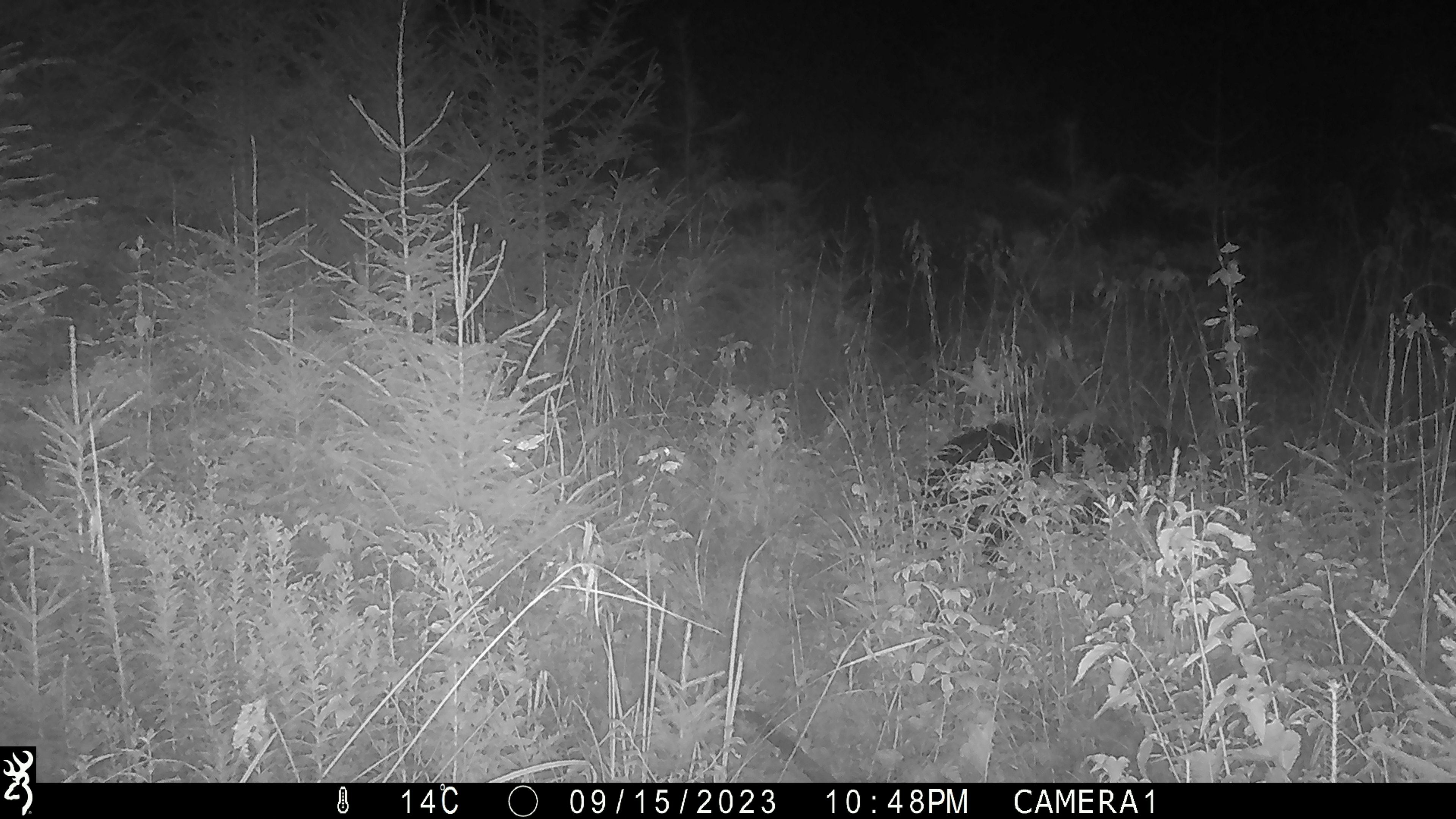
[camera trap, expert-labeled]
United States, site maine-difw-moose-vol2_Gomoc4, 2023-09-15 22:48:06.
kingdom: Animalia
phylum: Chordata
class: Mammalia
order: Carnivora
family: Ursidae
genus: Ursus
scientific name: Ursus americanus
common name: black bear